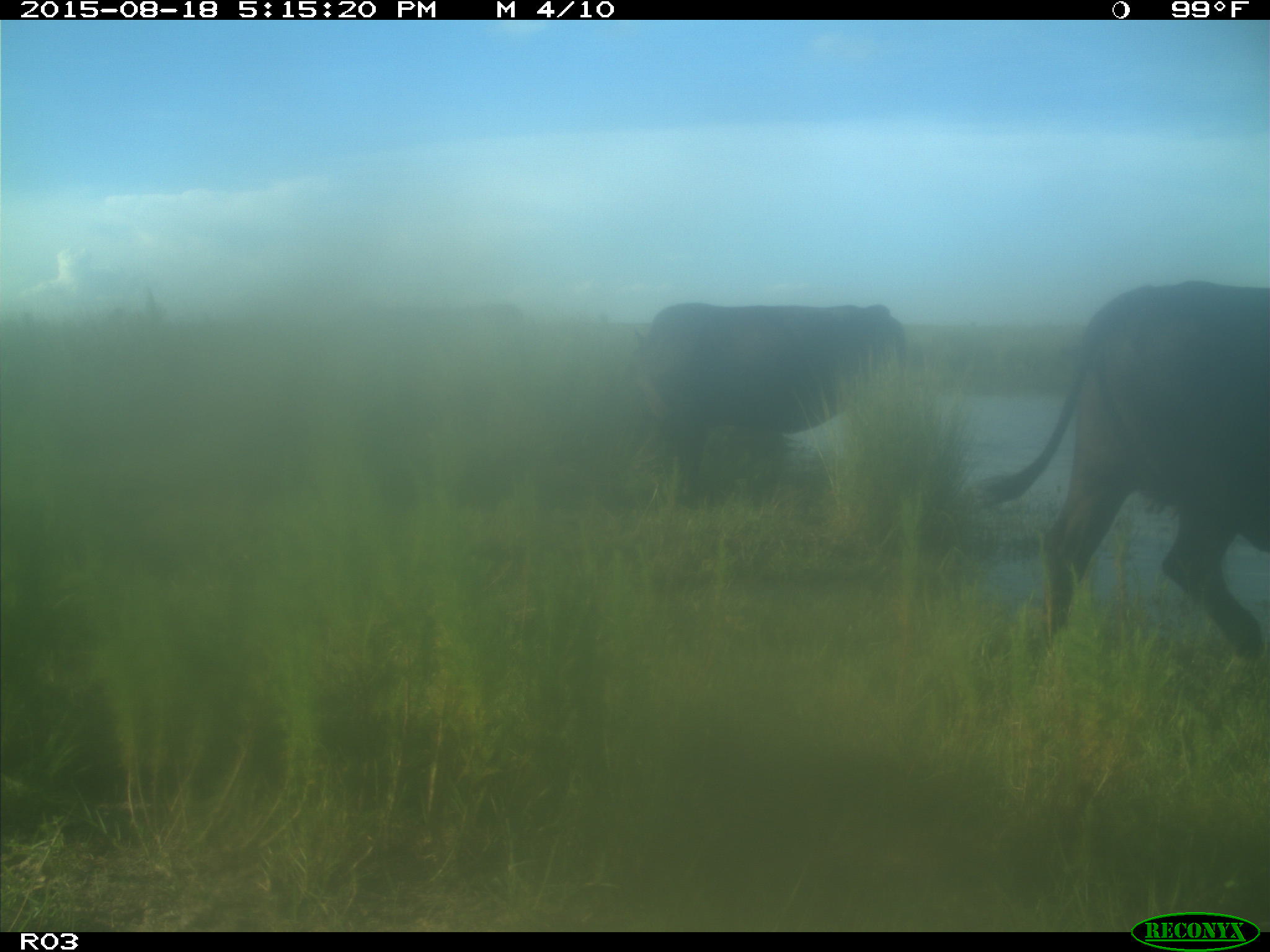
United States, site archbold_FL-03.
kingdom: Animalia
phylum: Chordata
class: Mammalia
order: Artiodactyla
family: Bovidae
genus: Bos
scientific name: Bos taurus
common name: domestic cow